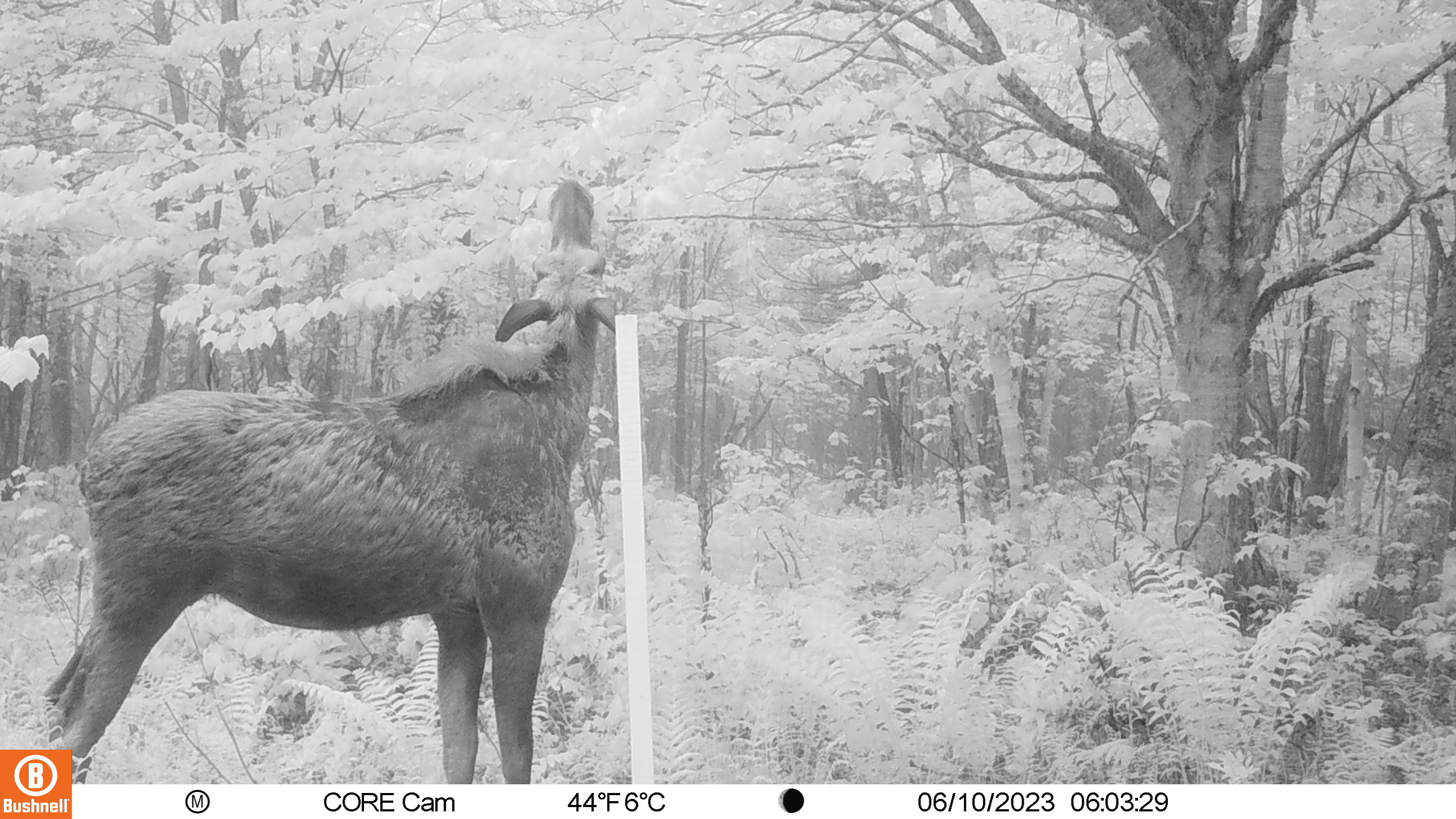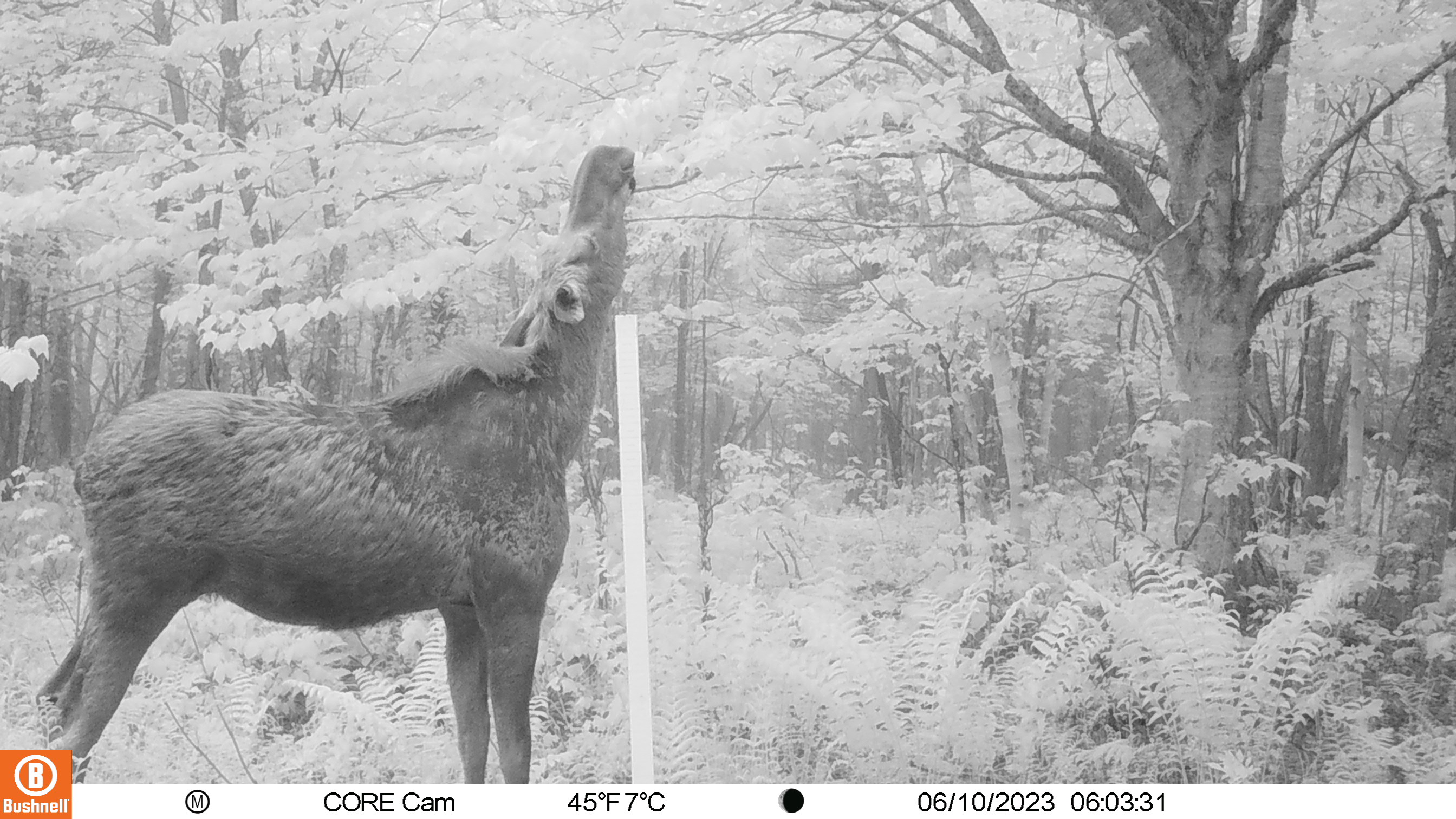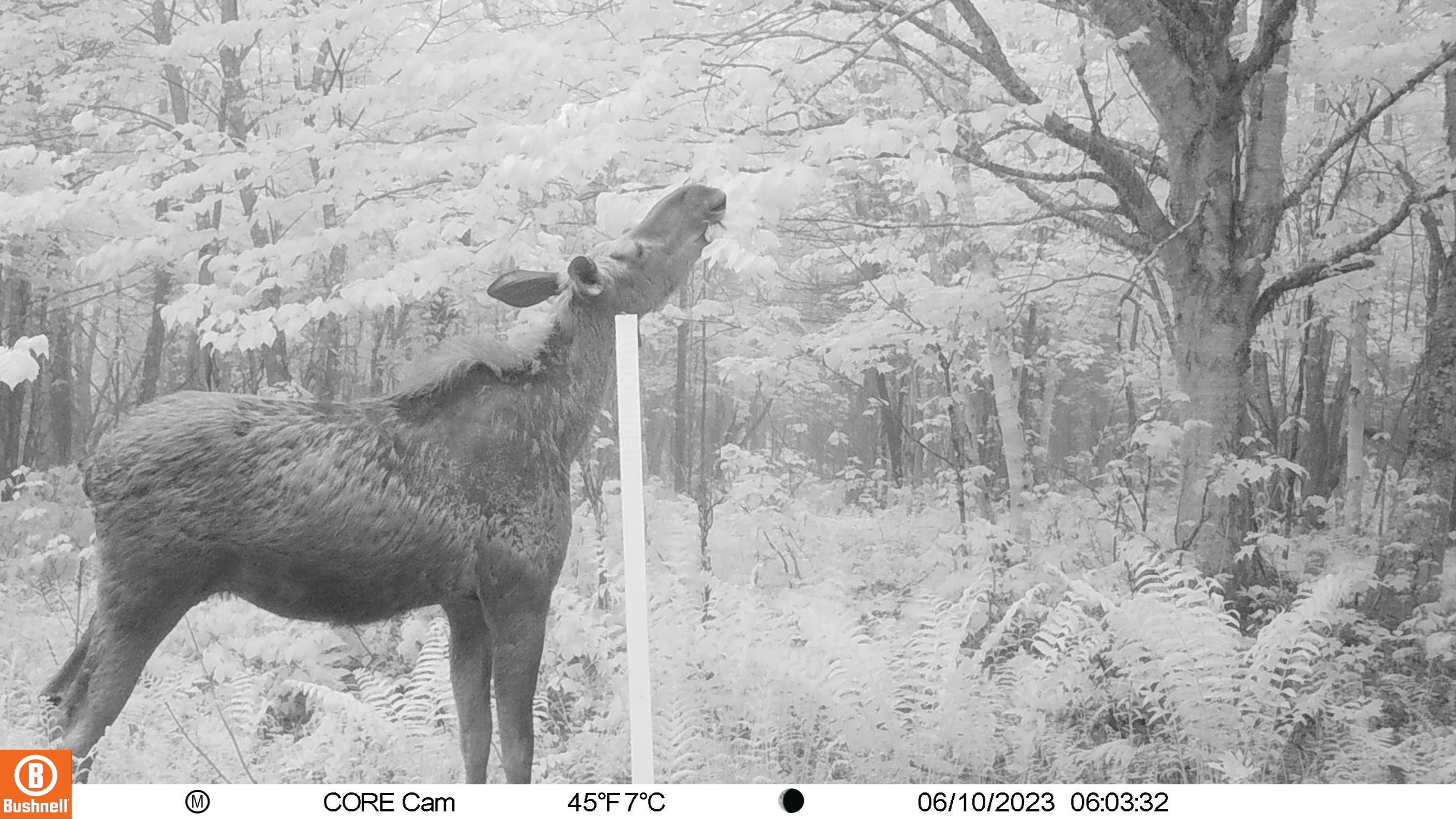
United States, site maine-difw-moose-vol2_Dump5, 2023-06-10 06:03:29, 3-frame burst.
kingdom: Animalia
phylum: Chordata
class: Mammalia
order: Artiodactyla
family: Cervidae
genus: Alces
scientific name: Alces alces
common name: moose